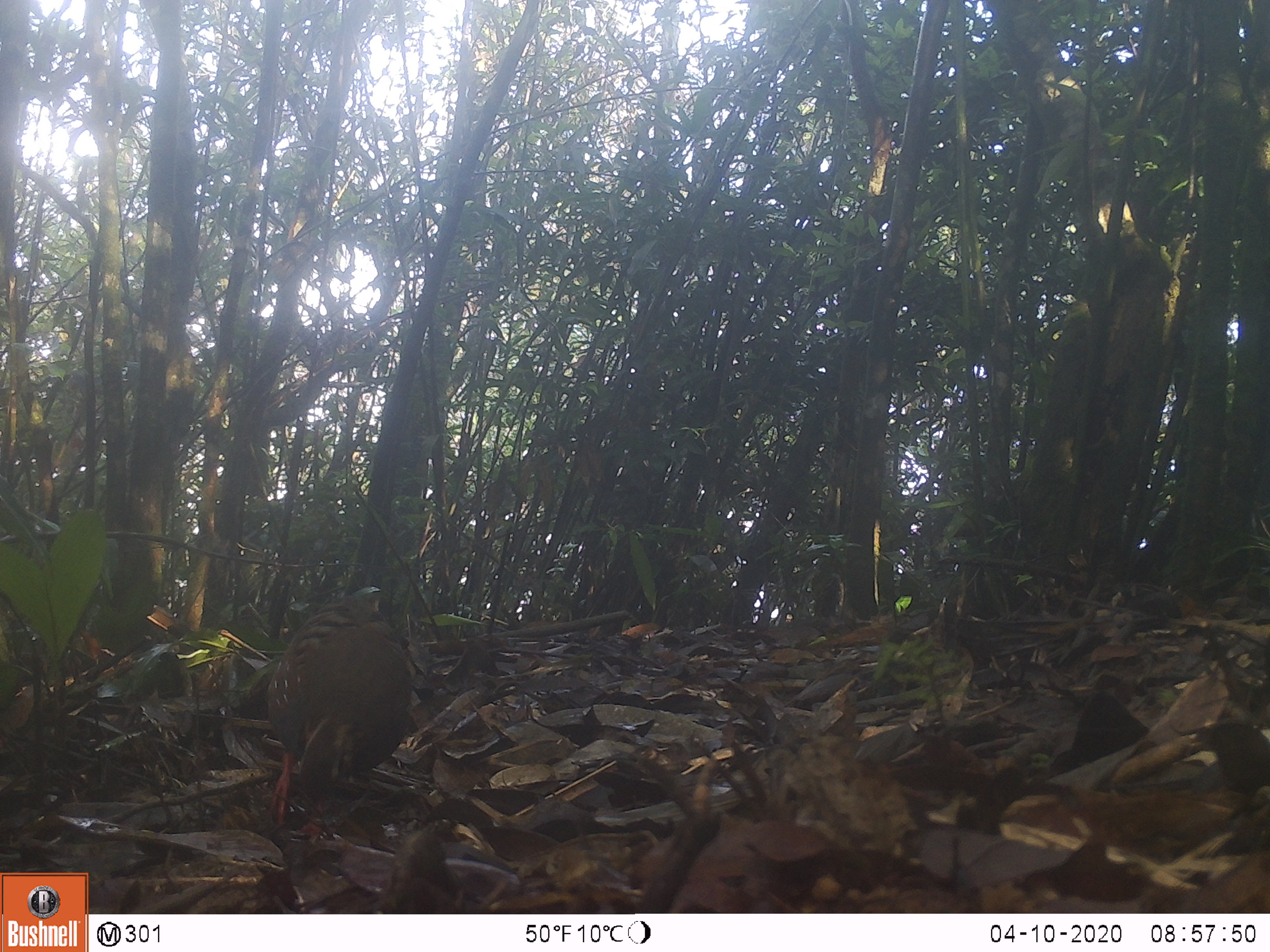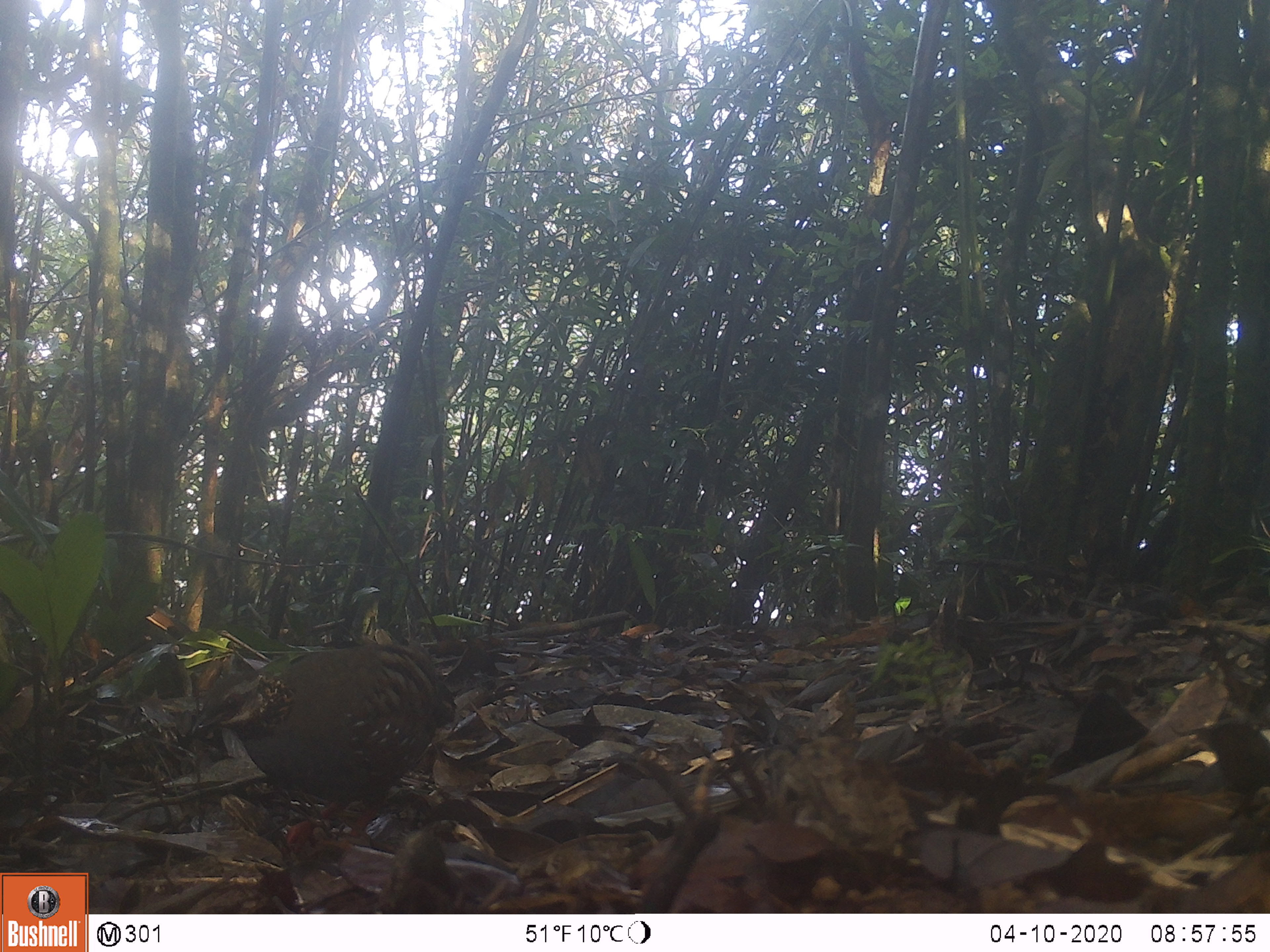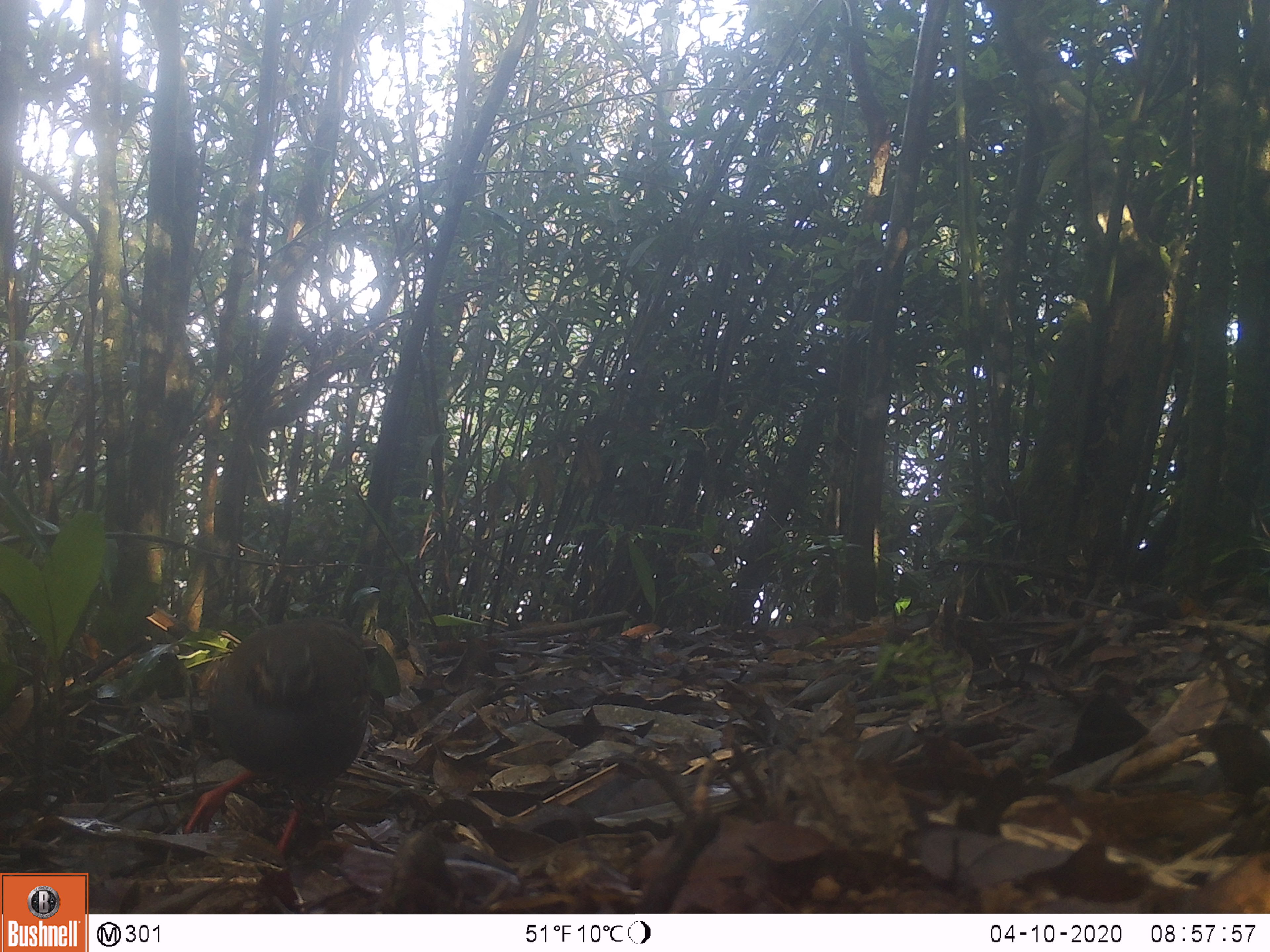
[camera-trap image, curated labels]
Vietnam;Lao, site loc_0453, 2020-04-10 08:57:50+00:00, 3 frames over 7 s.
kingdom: Animalia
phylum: Chordata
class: Aves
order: Galliformes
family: Phasianidae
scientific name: Phasianidae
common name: partridge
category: unidentified partridge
Unidentified partridge (partridge) (Phasianidae). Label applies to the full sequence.